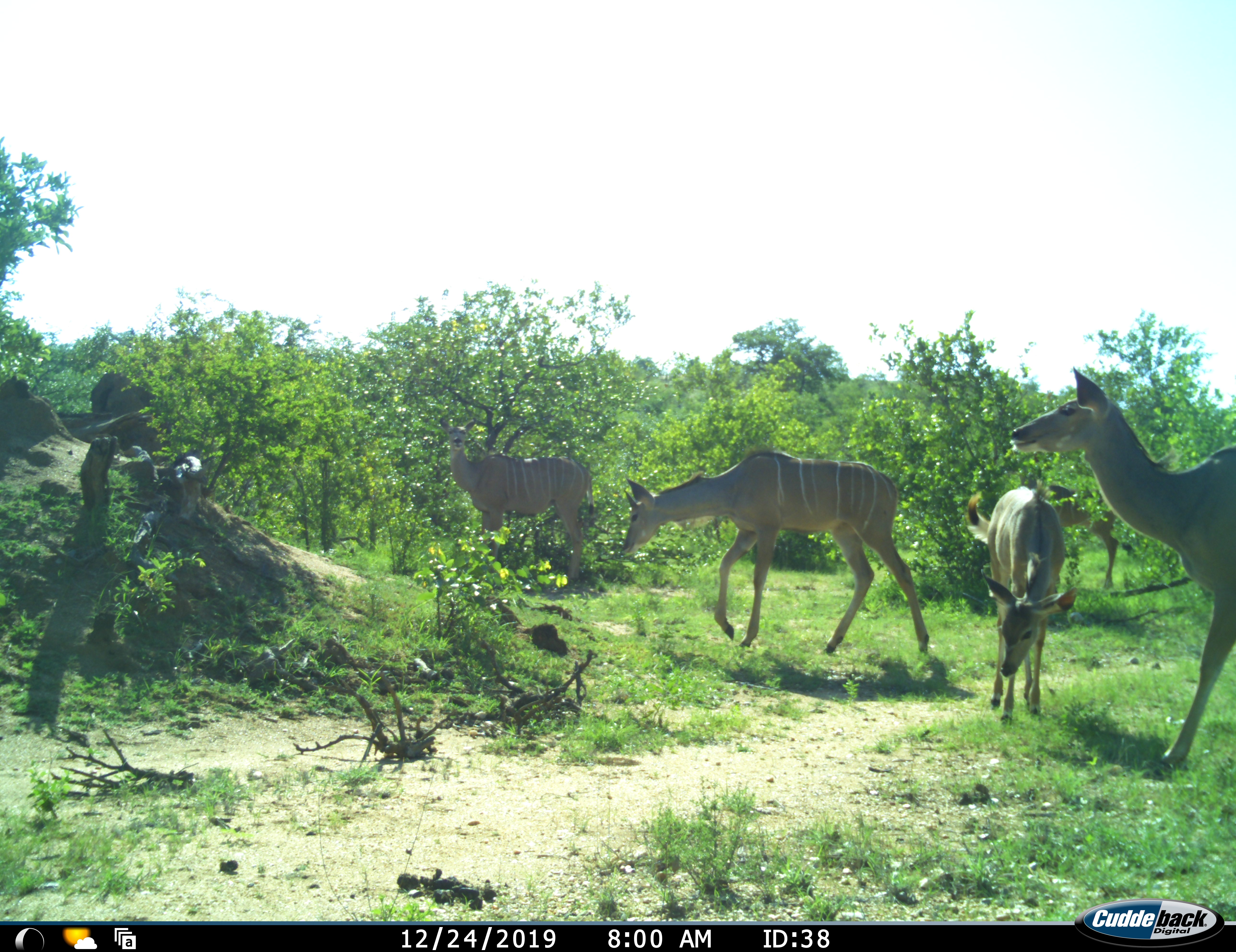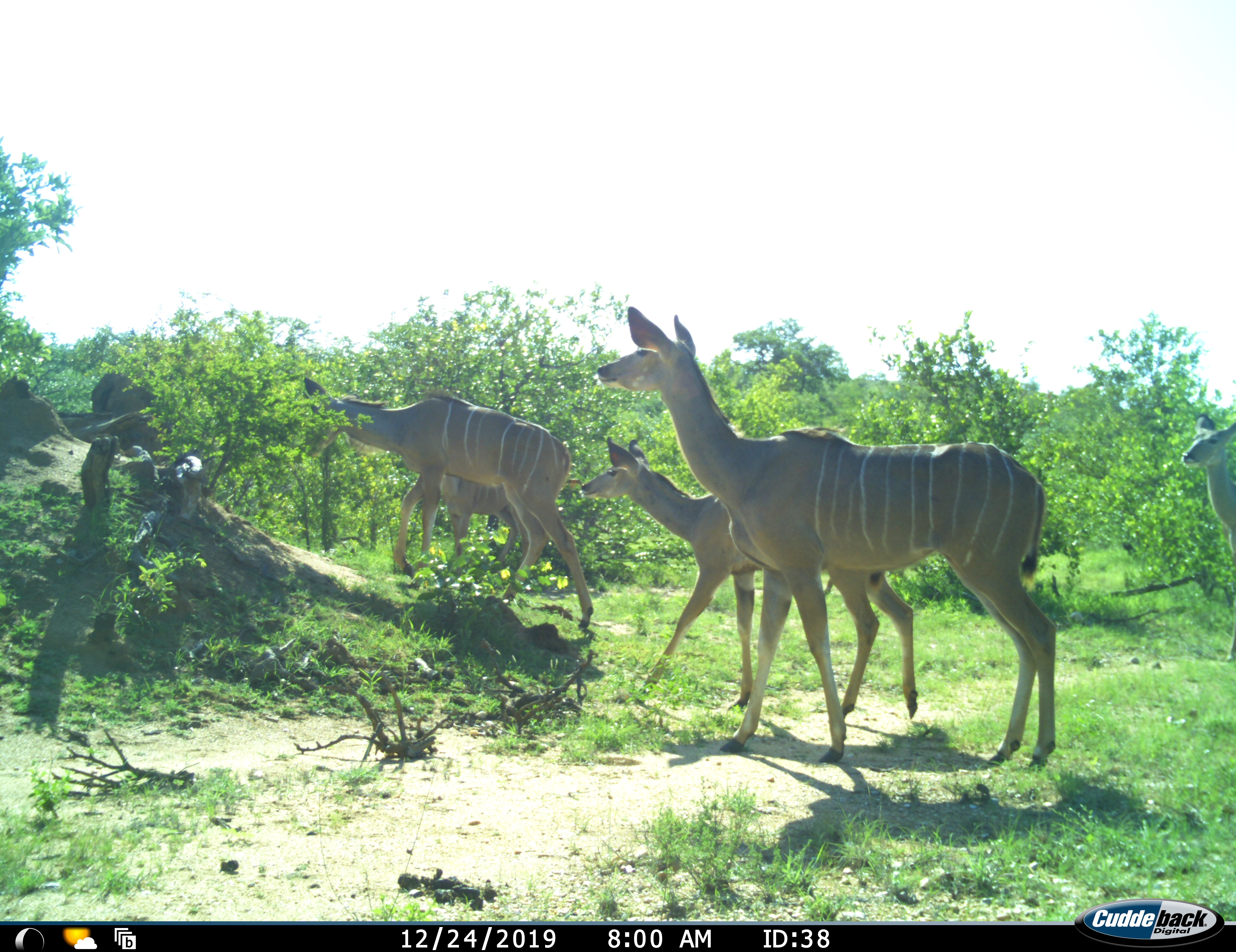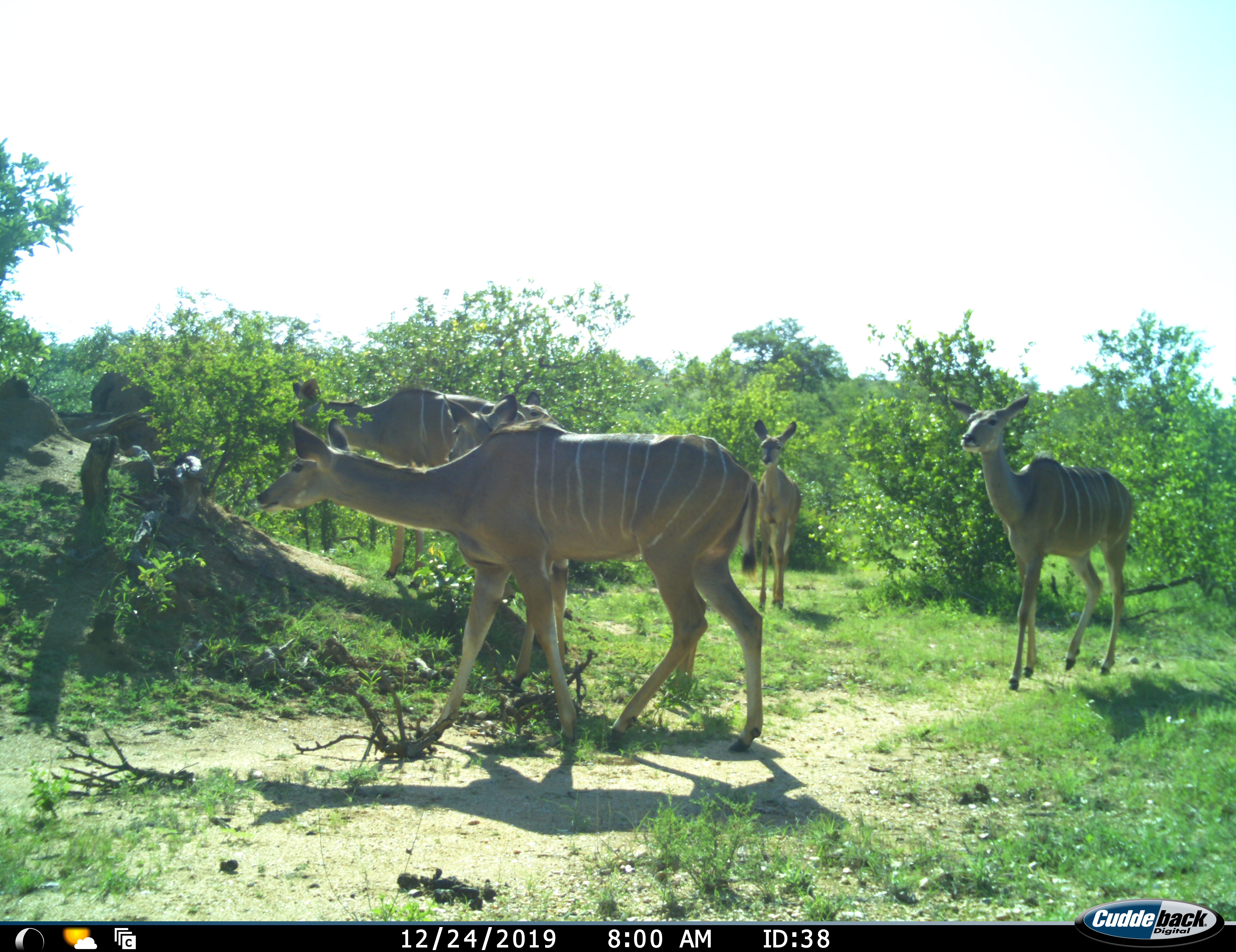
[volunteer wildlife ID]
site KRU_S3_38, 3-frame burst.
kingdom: Animalia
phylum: Chordata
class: Mammalia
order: Artiodactyla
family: Bovidae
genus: Tragelaphus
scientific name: Tragelaphus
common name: kudu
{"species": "kudu (Tragelaphus)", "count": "6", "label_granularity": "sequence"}